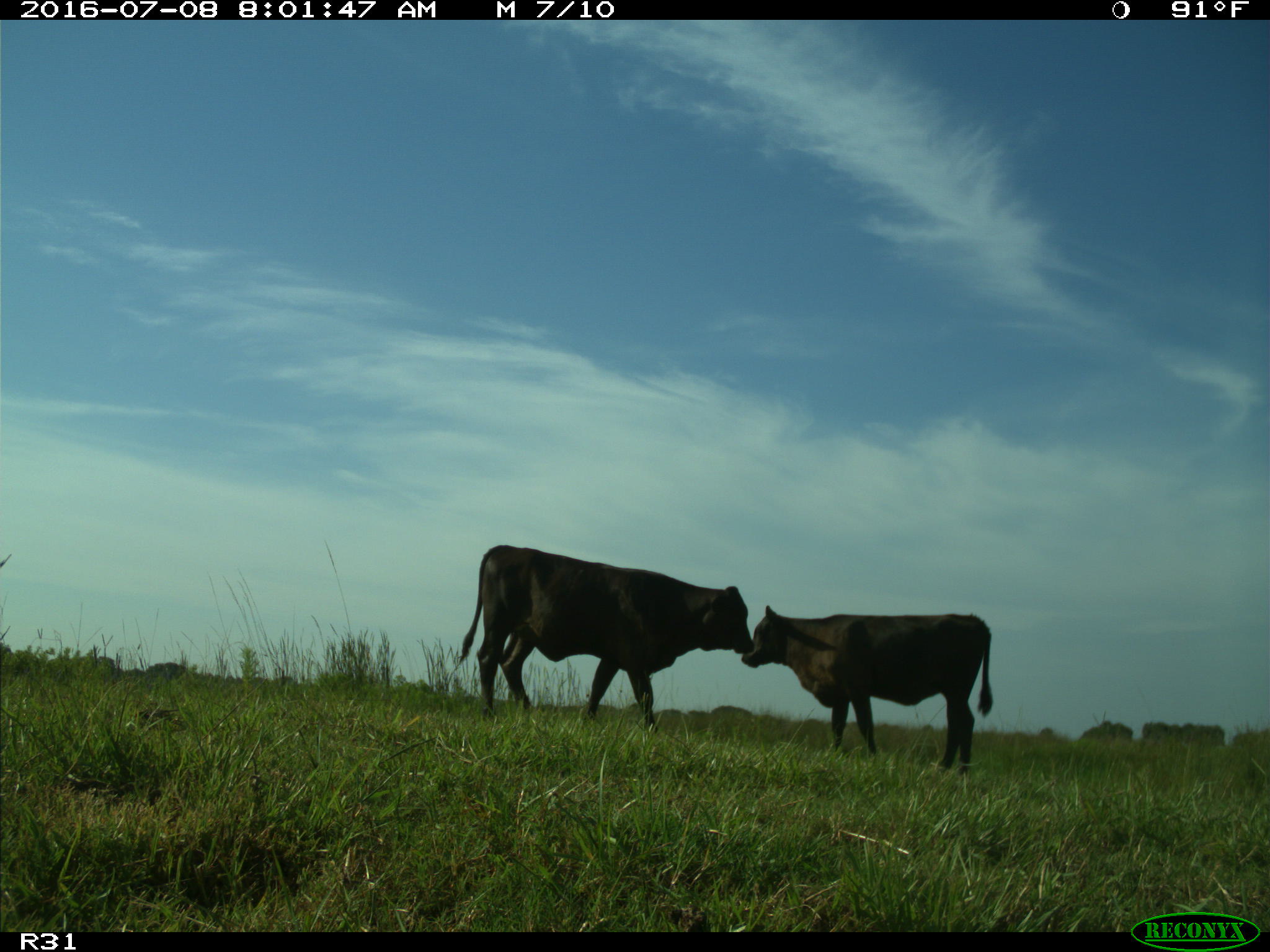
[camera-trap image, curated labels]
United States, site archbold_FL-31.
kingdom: Animalia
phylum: Chordata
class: Mammalia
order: Artiodactyla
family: Bovidae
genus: Bos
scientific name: Bos taurus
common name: domestic cow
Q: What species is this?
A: Bos taurus (domestic cow).